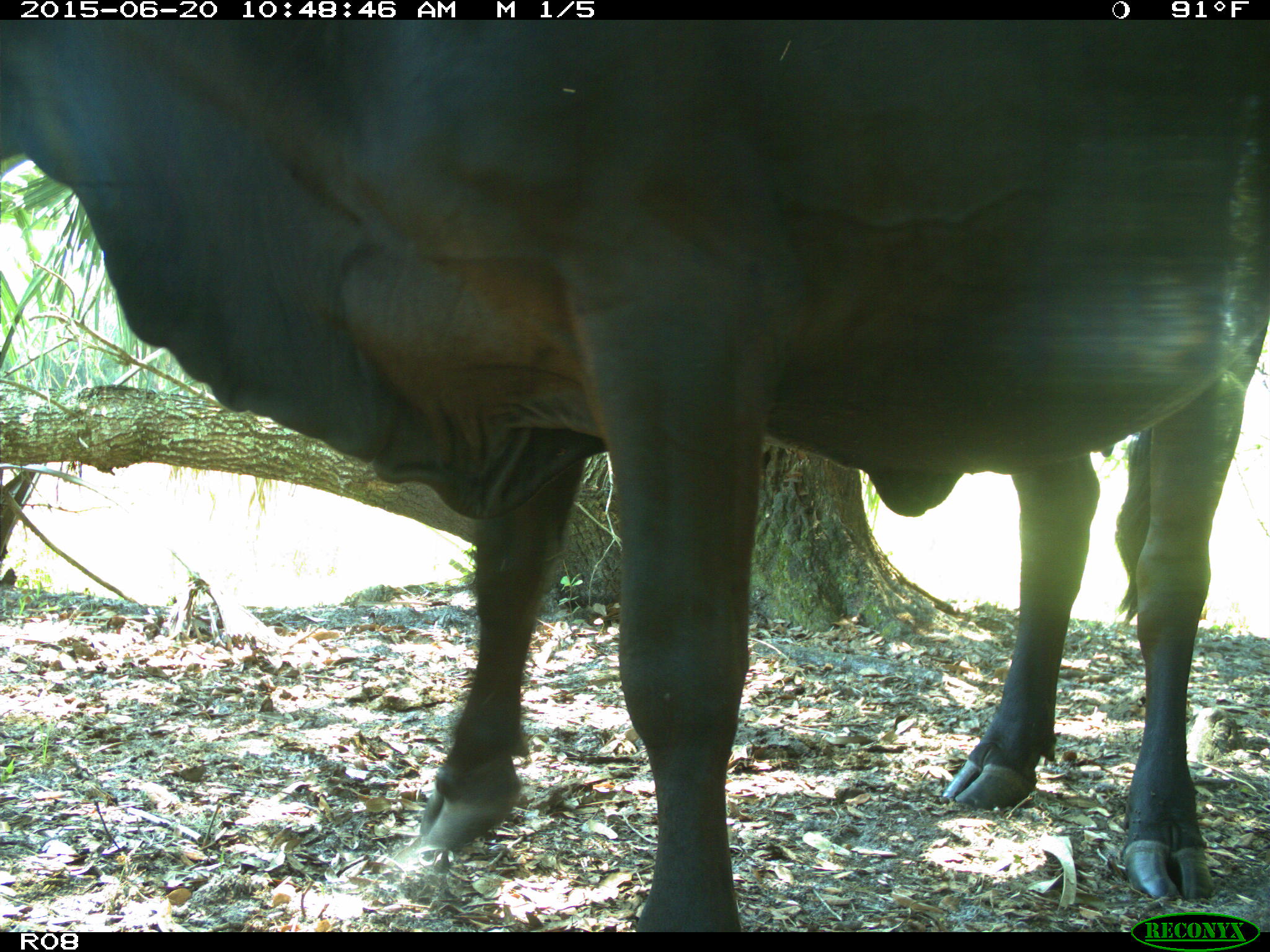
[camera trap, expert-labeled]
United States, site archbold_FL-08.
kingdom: Animalia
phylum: Chordata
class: Mammalia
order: Artiodactyla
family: Bovidae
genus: Bos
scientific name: Bos taurus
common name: domestic cow